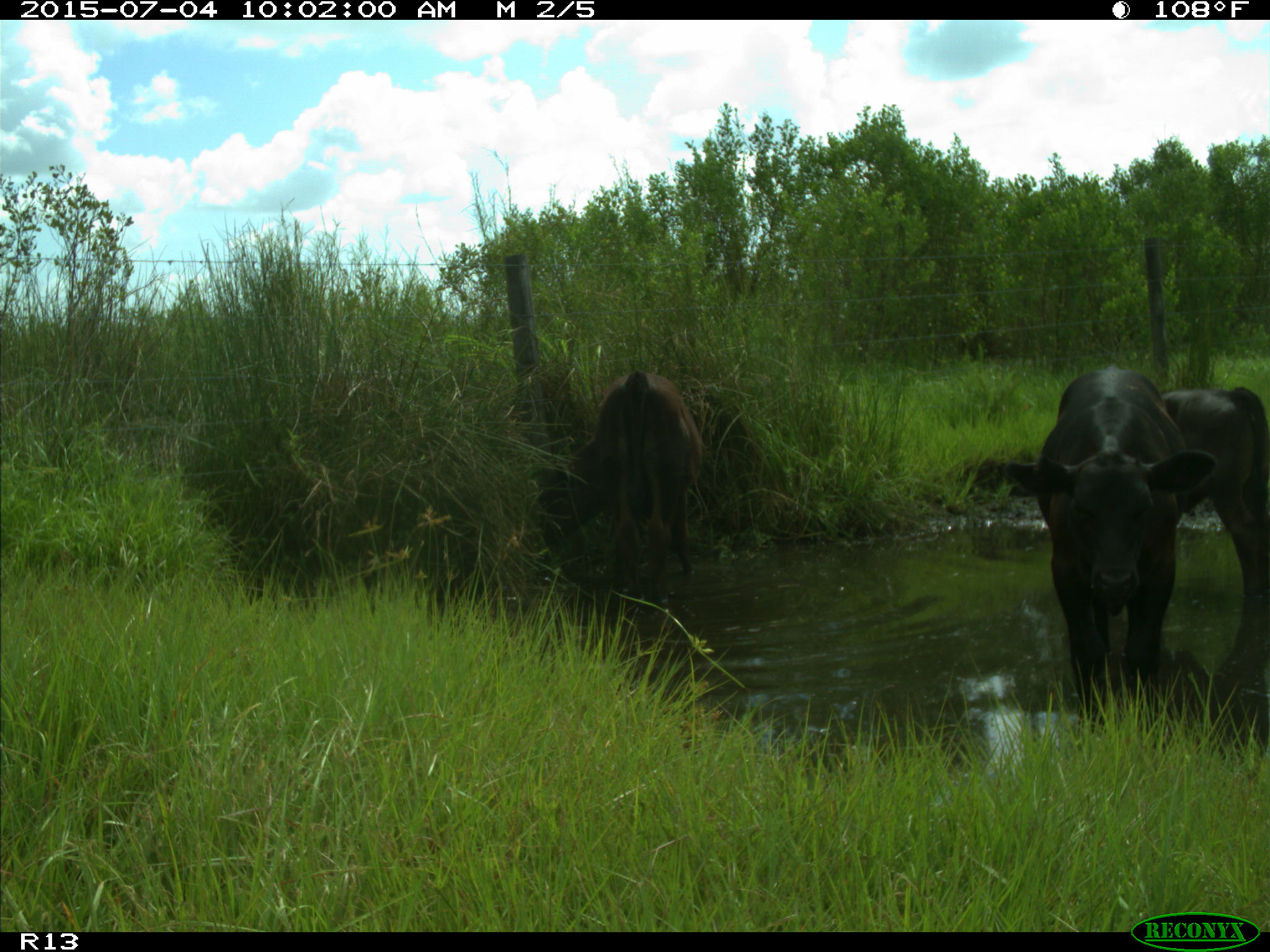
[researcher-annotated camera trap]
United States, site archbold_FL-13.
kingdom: Animalia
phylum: Chordata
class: Mammalia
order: Artiodactyla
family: Bovidae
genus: Bos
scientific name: Bos taurus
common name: domestic cow